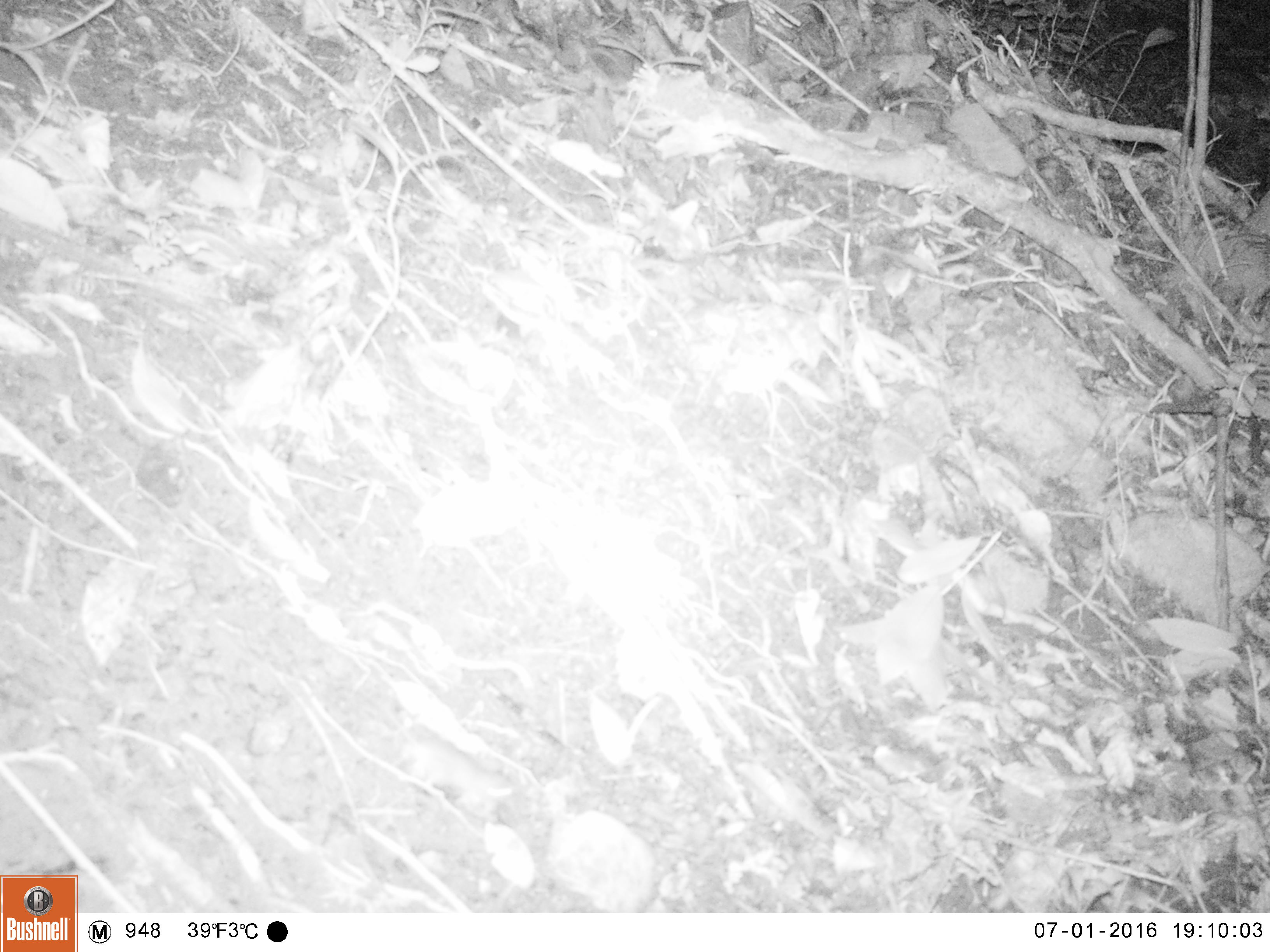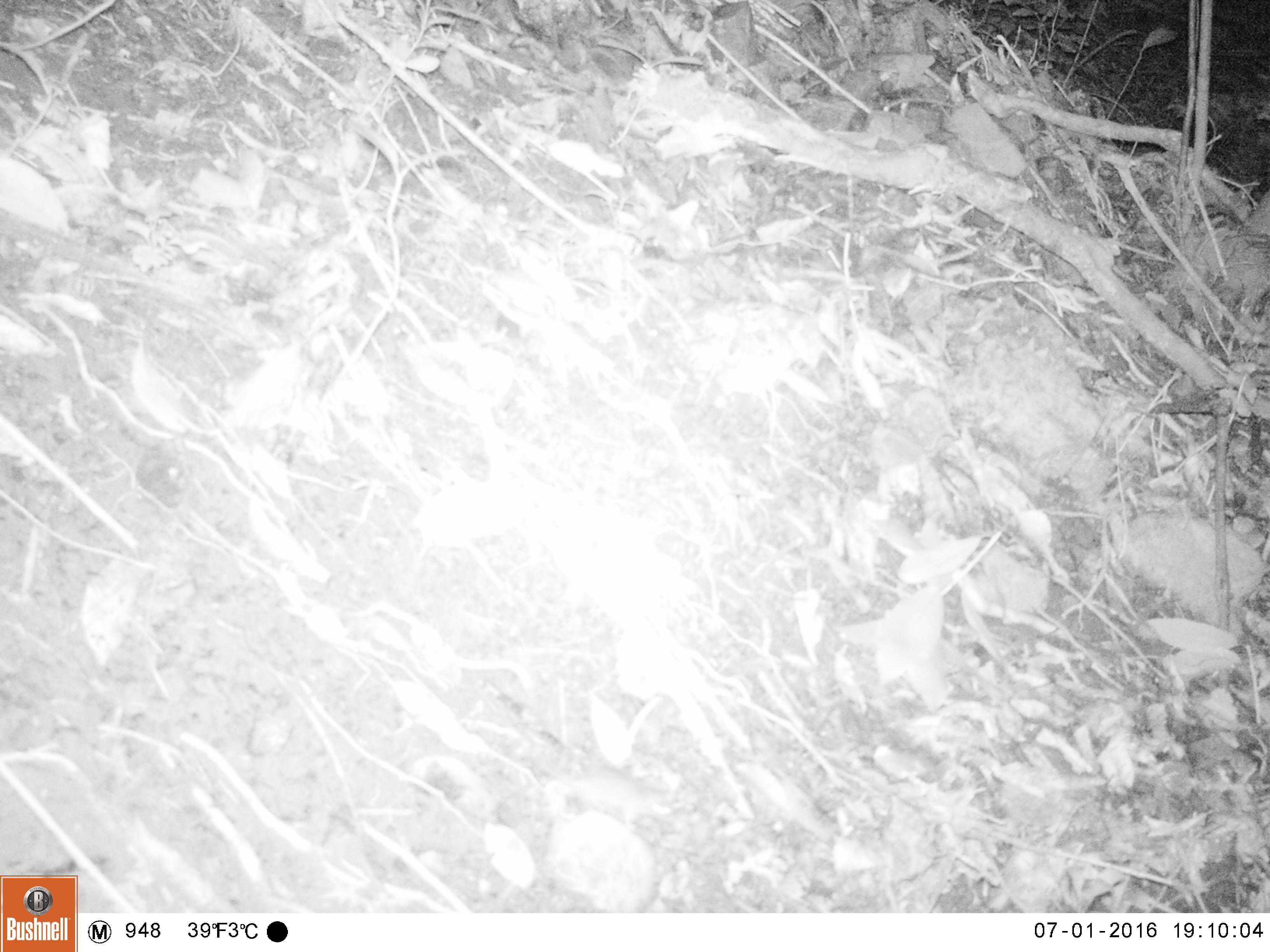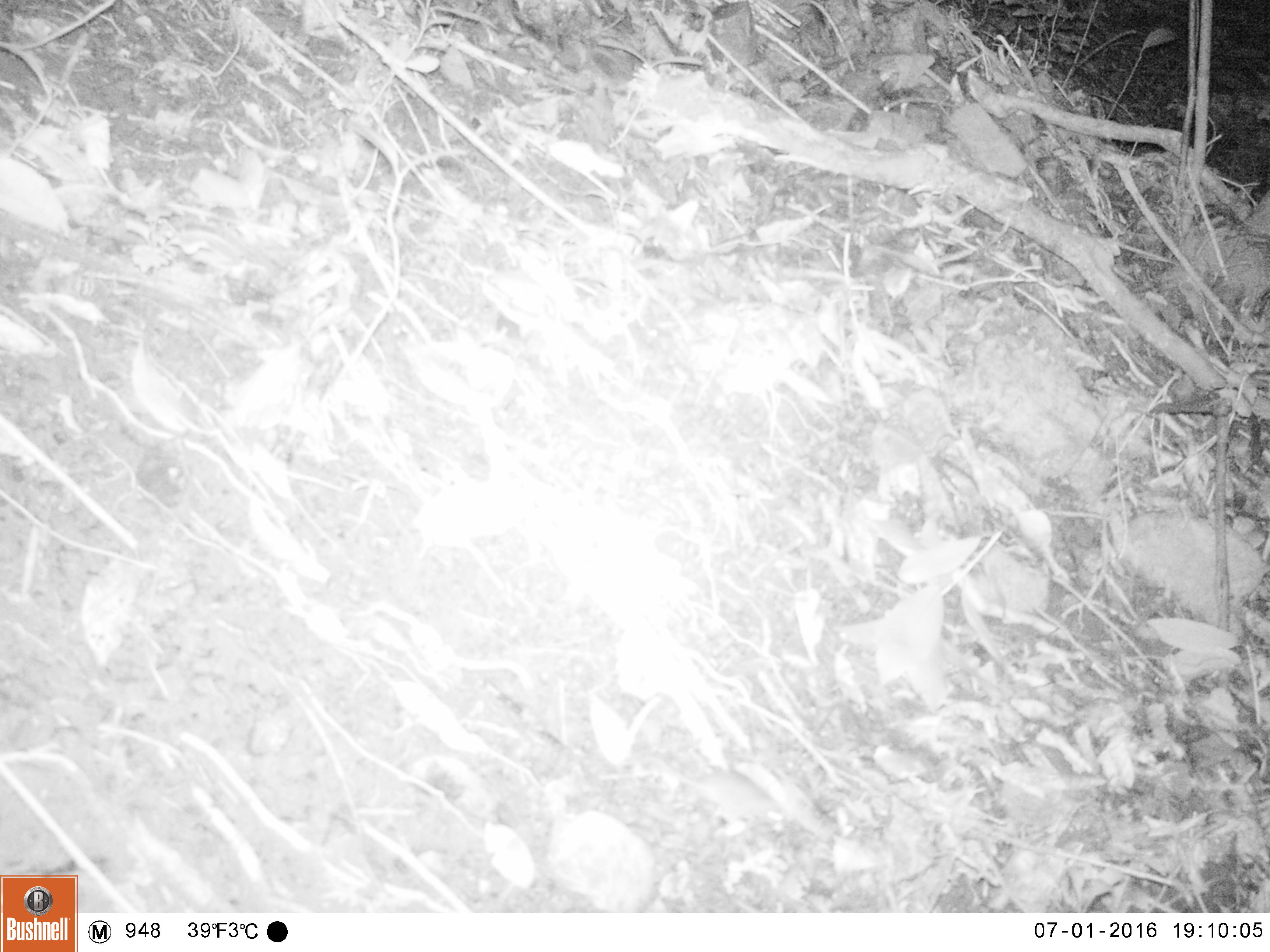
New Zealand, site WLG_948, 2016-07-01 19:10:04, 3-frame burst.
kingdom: Animalia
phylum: Chordata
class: Mammalia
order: Rodentia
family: Muridae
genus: Mus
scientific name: Mus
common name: mouse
Mouse (Mus).